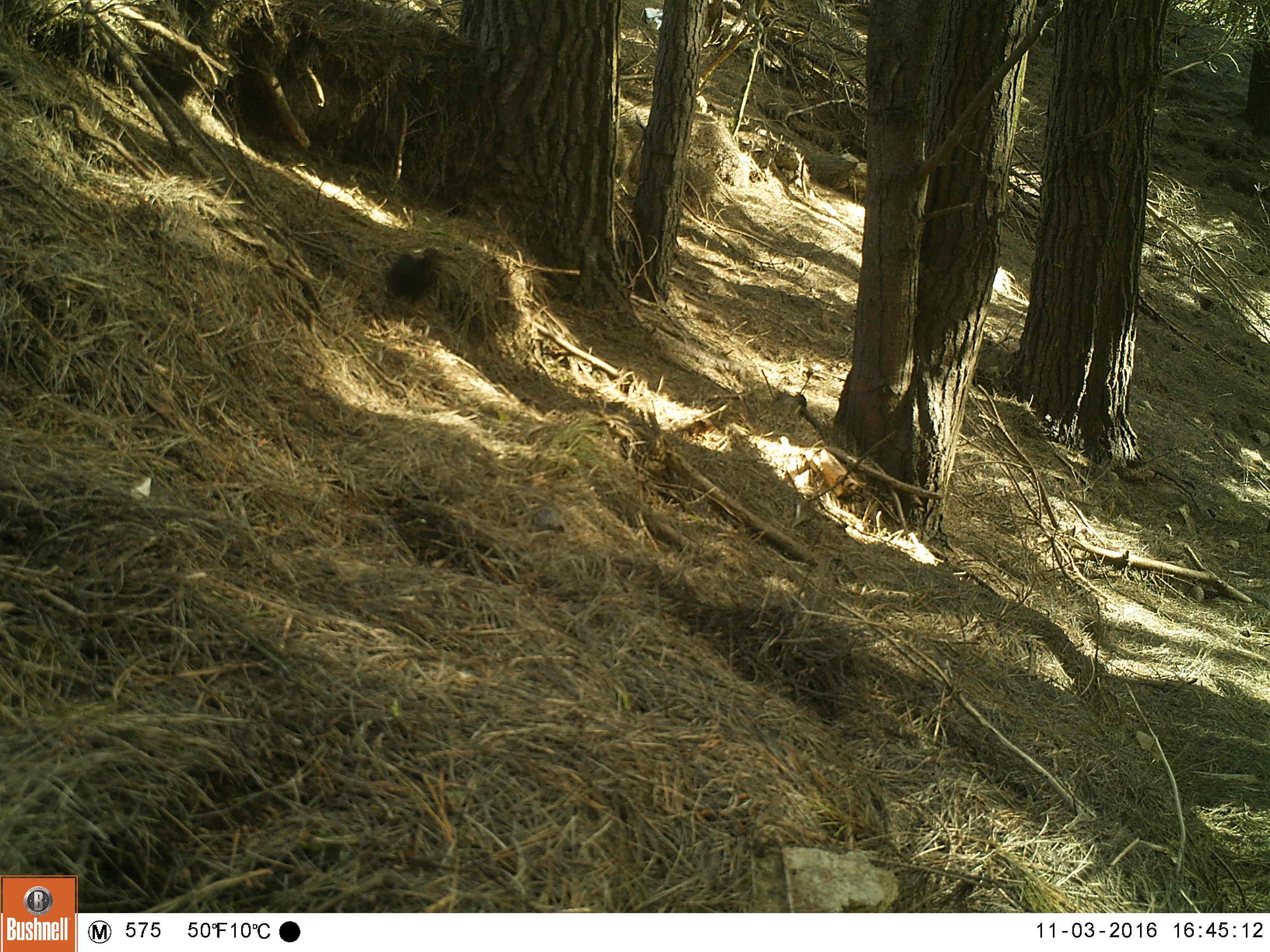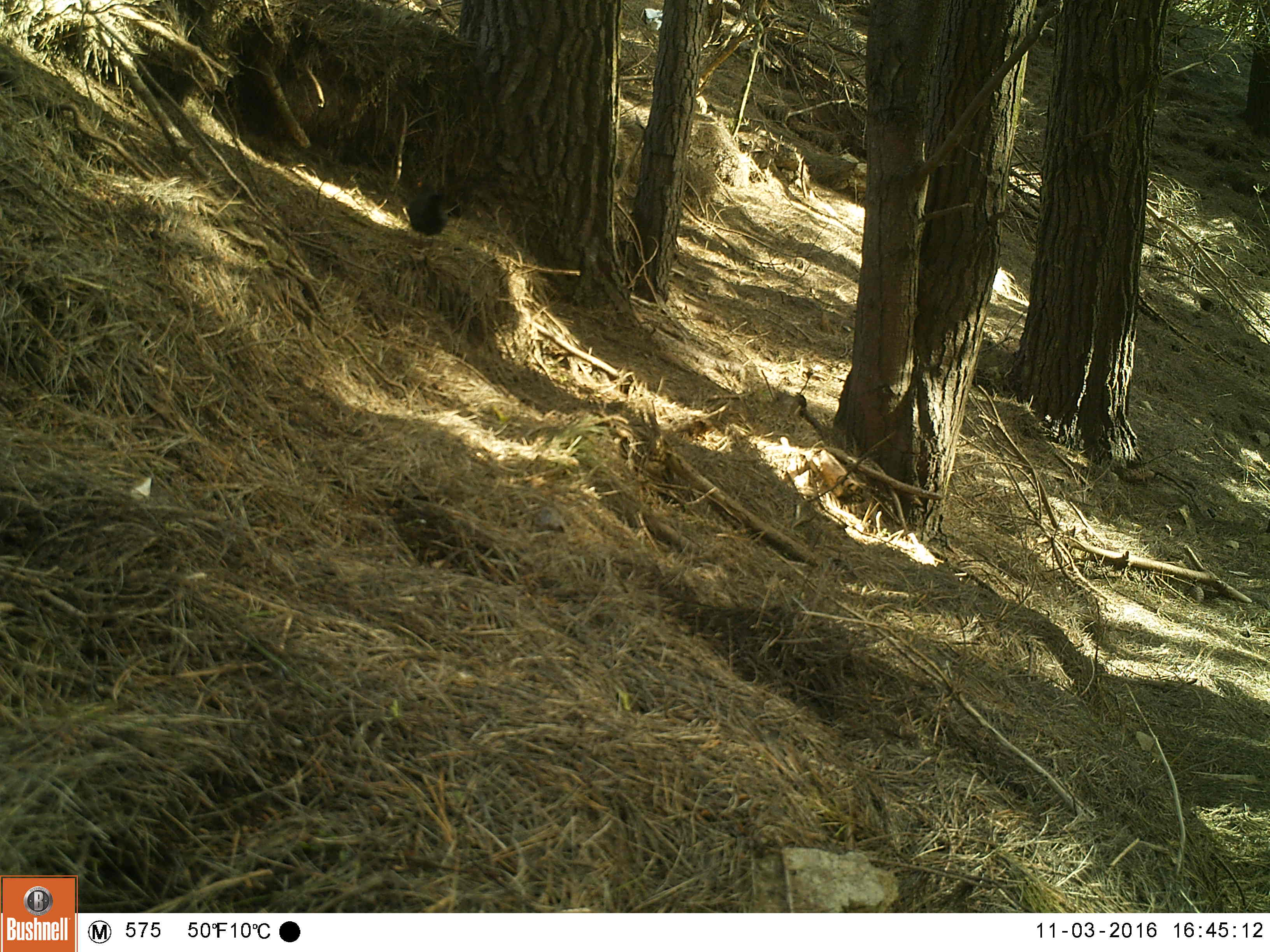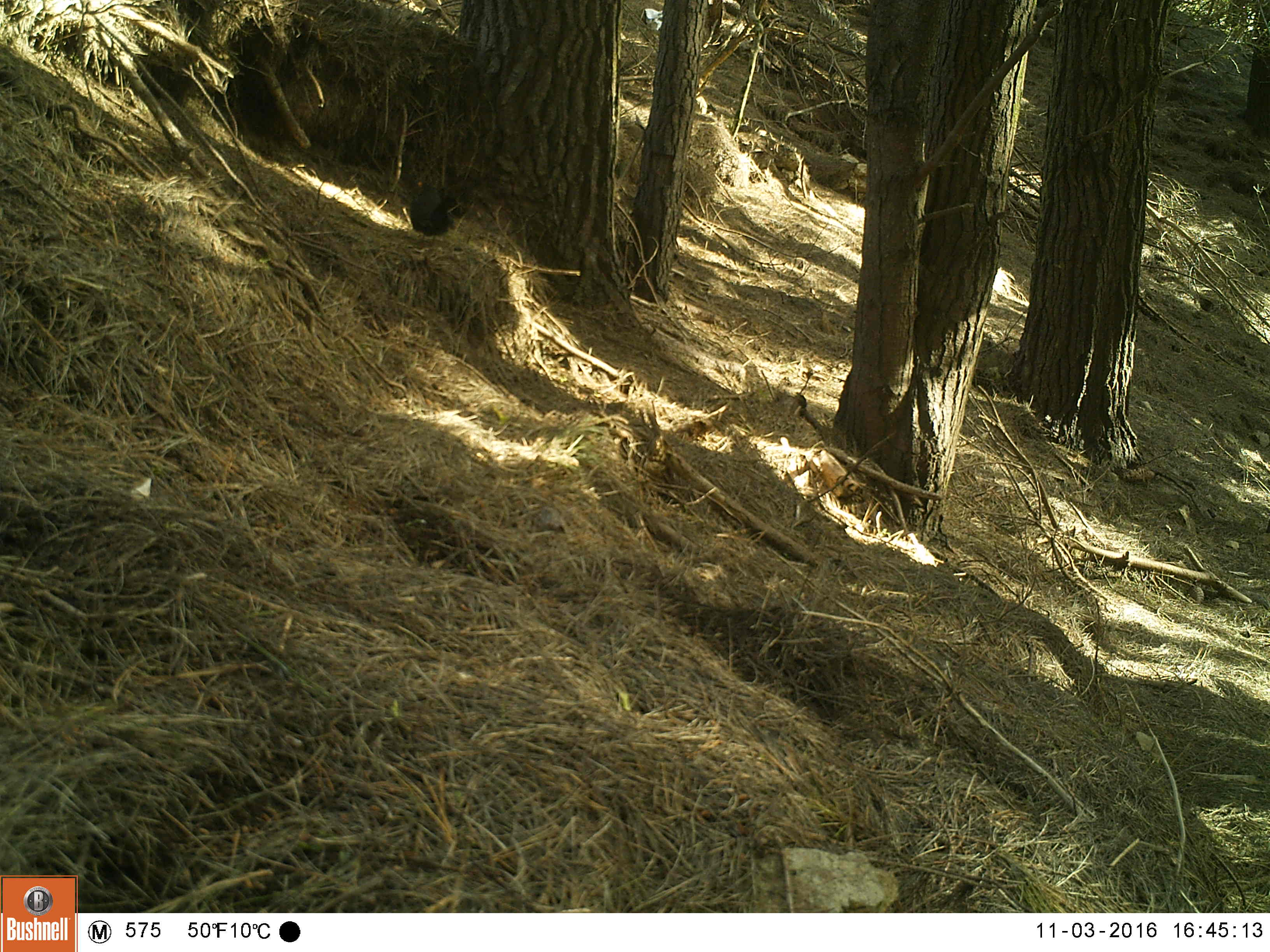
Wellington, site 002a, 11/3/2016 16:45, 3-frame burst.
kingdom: Animalia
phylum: Chordata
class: Aves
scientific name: Aves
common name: bird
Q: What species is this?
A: Bird (Aves).